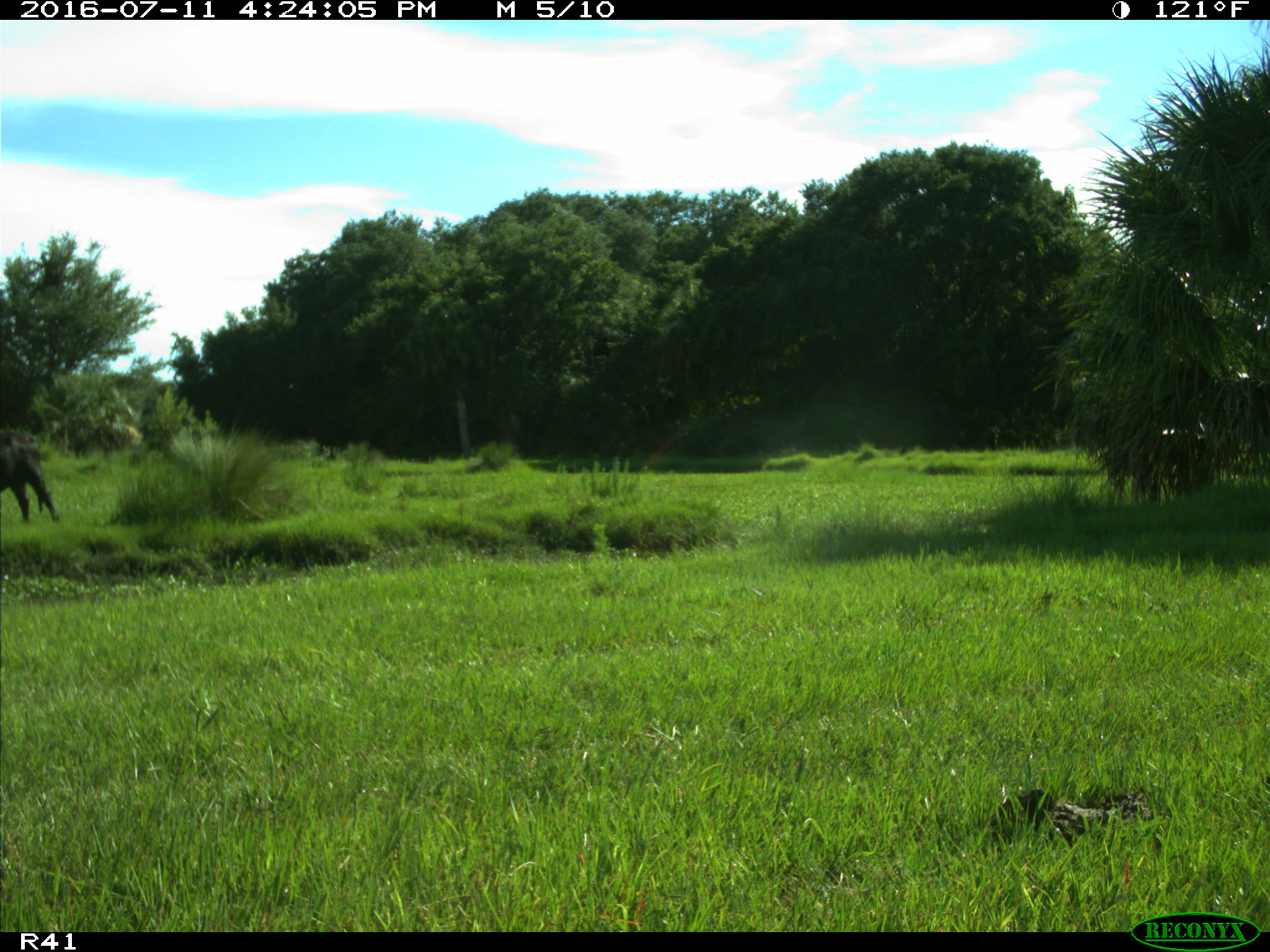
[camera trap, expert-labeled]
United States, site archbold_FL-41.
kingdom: Animalia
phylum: Chordata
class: Mammalia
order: Artiodactyla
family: Bovidae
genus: Bos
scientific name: Bos taurus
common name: domestic cow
Bos taurus (domestic cow).